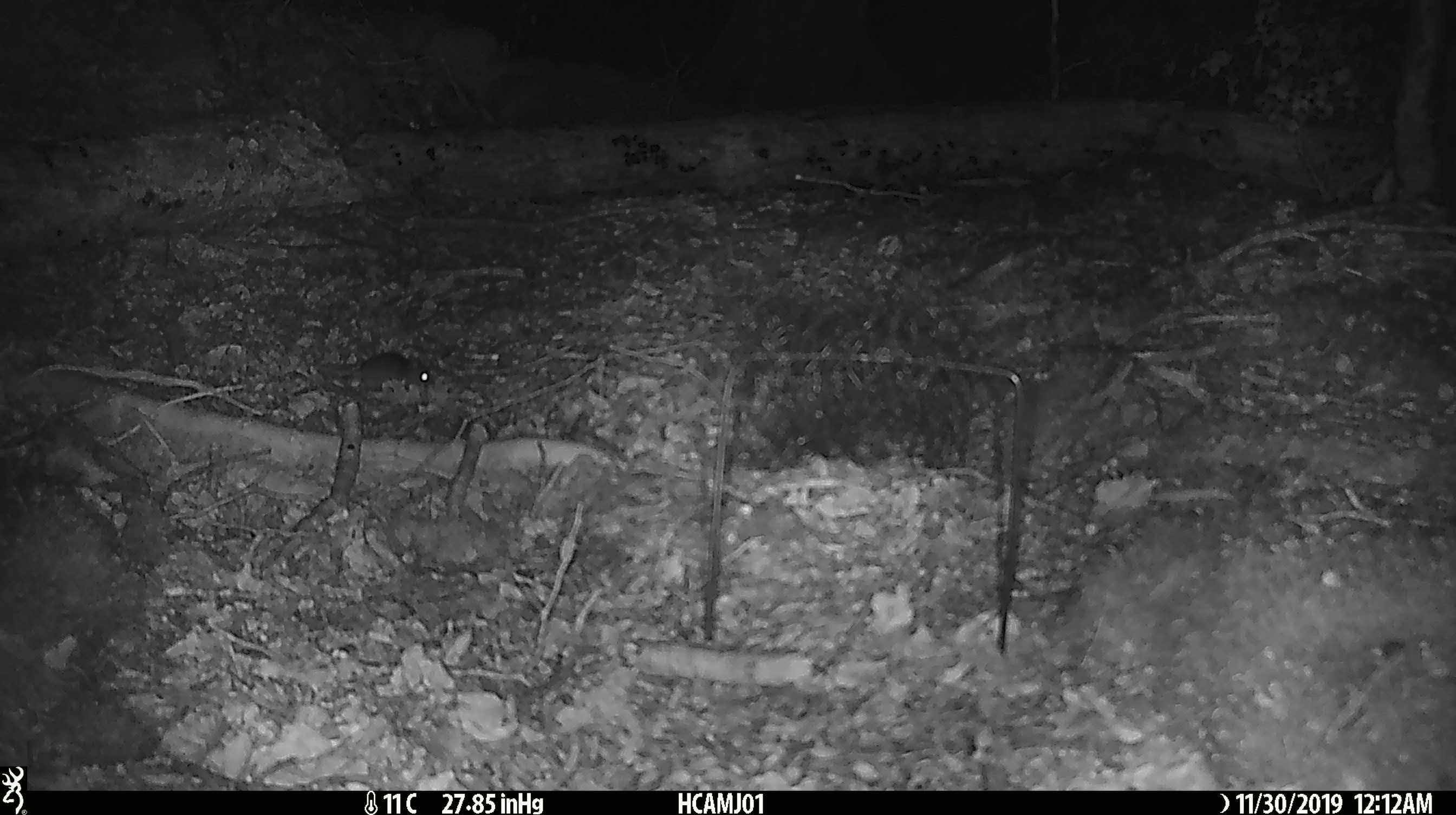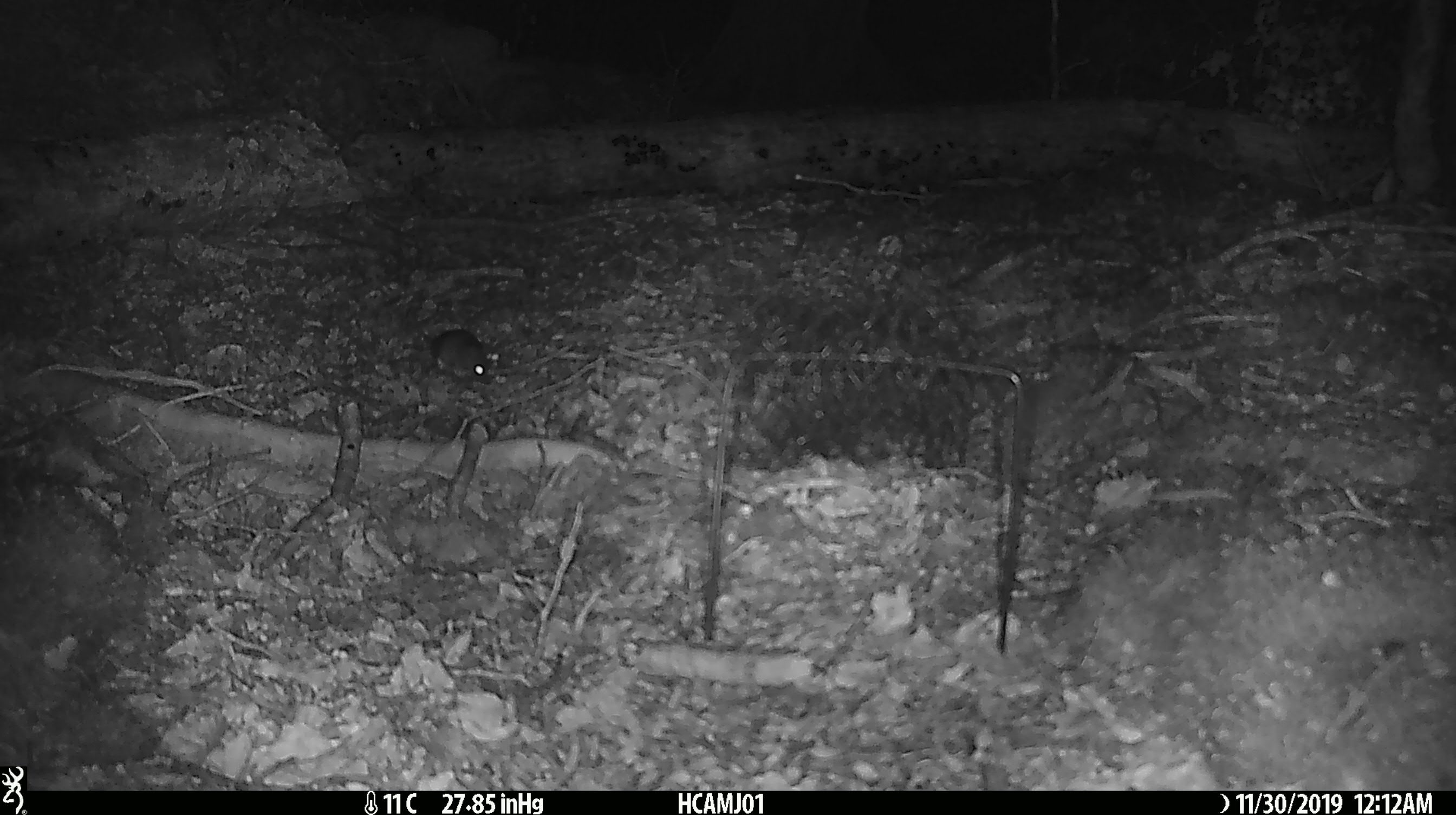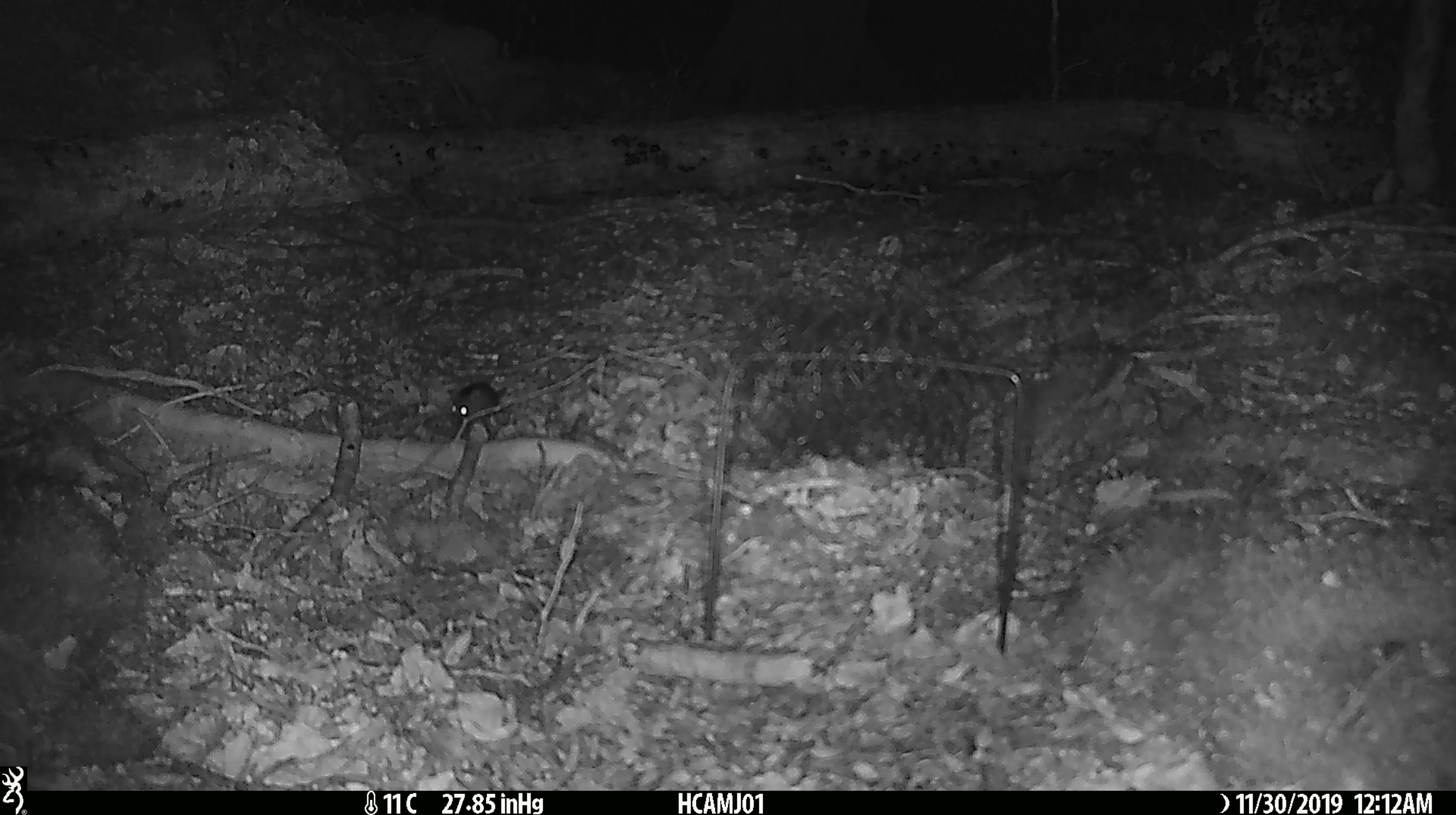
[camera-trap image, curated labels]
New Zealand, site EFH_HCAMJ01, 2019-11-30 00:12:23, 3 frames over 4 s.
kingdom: Animalia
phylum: Chordata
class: Mammalia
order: Rodentia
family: Muridae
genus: Mus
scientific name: Mus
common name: mouse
Mouse (Mus).